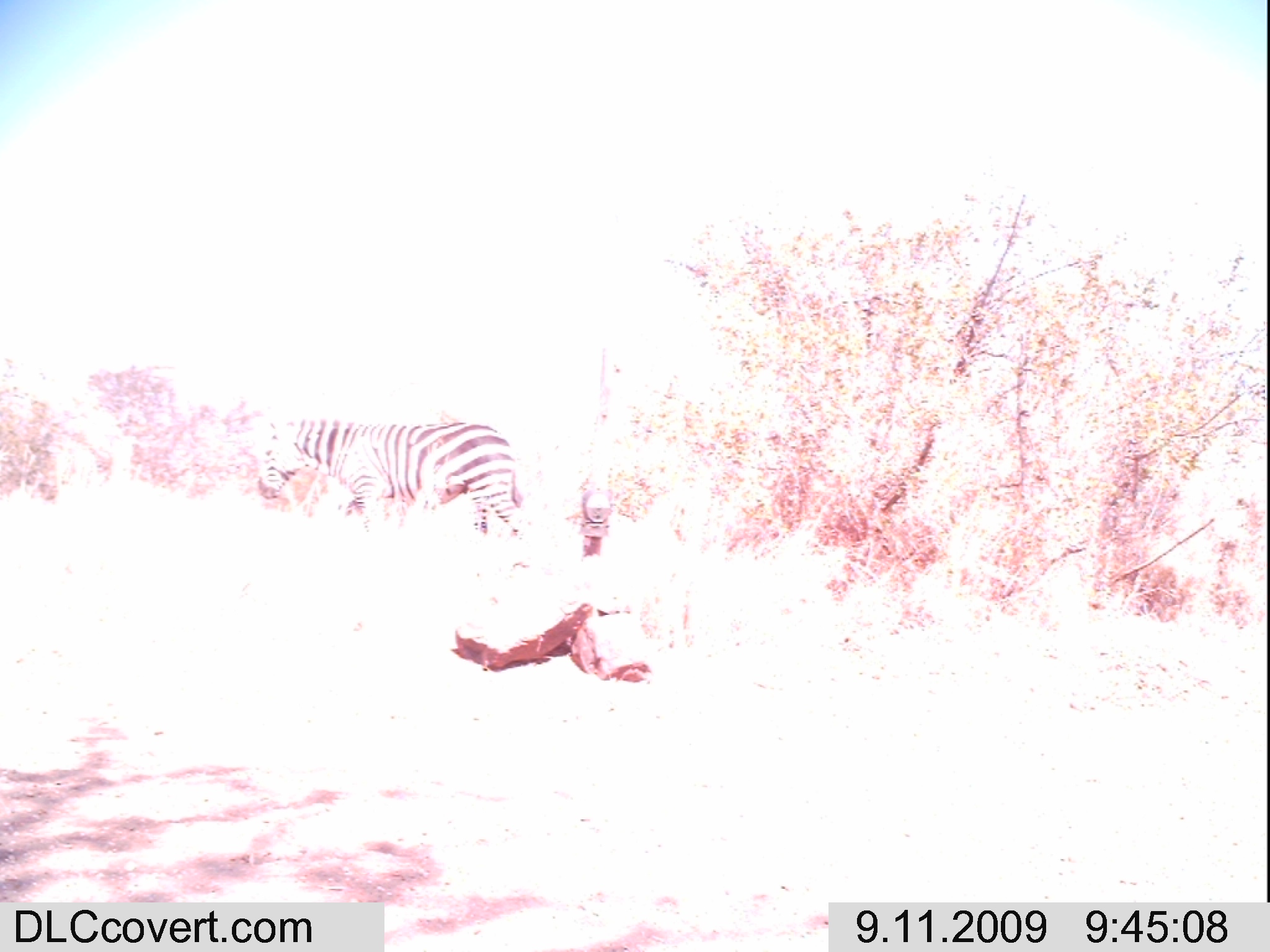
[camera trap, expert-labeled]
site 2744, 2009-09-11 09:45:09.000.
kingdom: Animalia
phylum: Chordata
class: Mammalia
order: Perissodactyla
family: Equidae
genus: Equus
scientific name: Equus quagga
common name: plains zebra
Equus quagga (plains zebra), count 1.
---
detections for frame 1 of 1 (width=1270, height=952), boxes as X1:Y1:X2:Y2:
equus quagga: 258:418:533:551